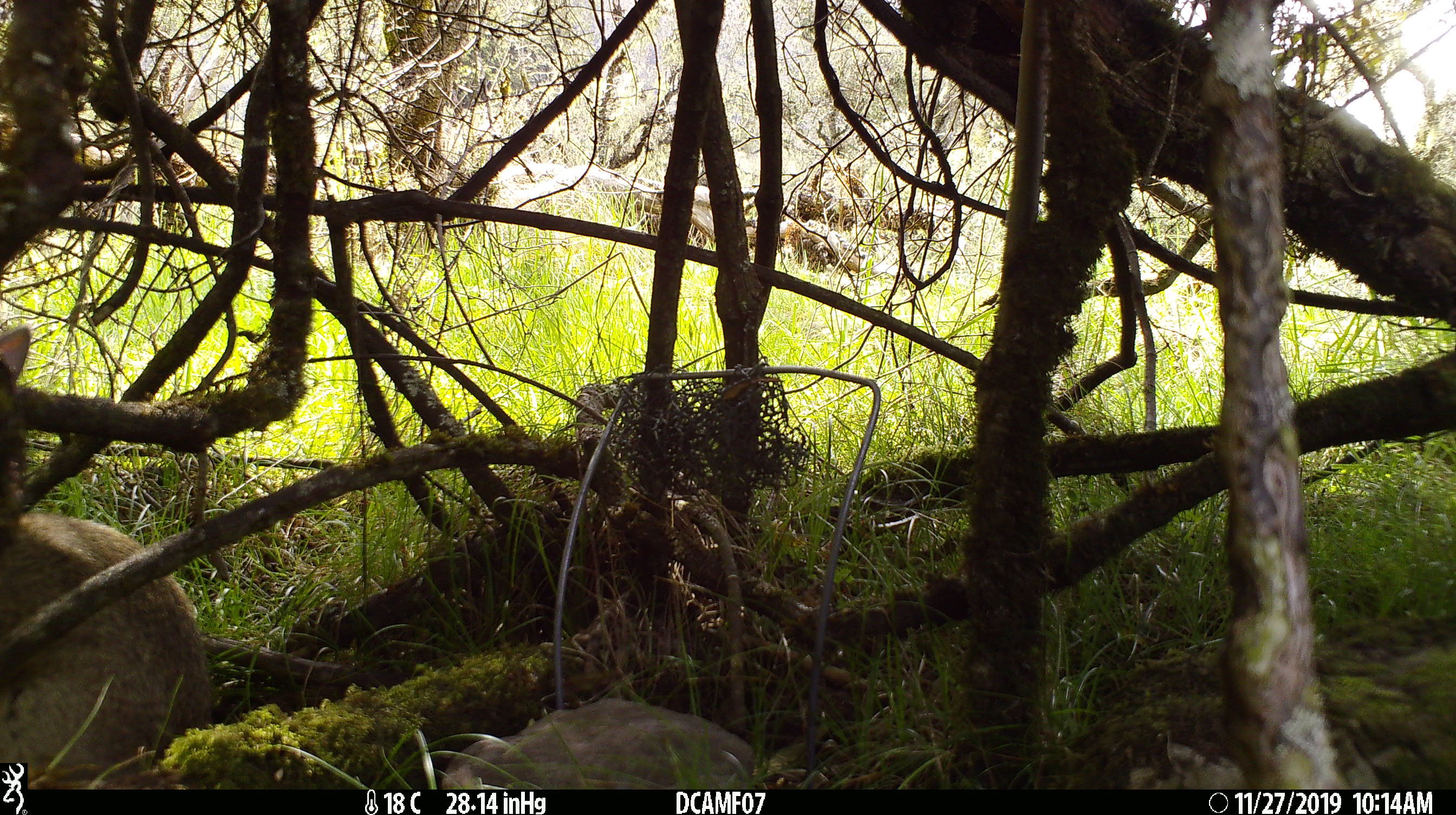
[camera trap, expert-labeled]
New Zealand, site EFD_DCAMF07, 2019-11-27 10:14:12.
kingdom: Animalia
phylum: Chordata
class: Mammalia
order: Lagomorpha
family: Leporidae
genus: Oryctolagus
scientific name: Oryctolagus cuniculus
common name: european rabbit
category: rabbit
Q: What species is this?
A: Rabbit (european rabbit) (Oryctolagus cuniculus).